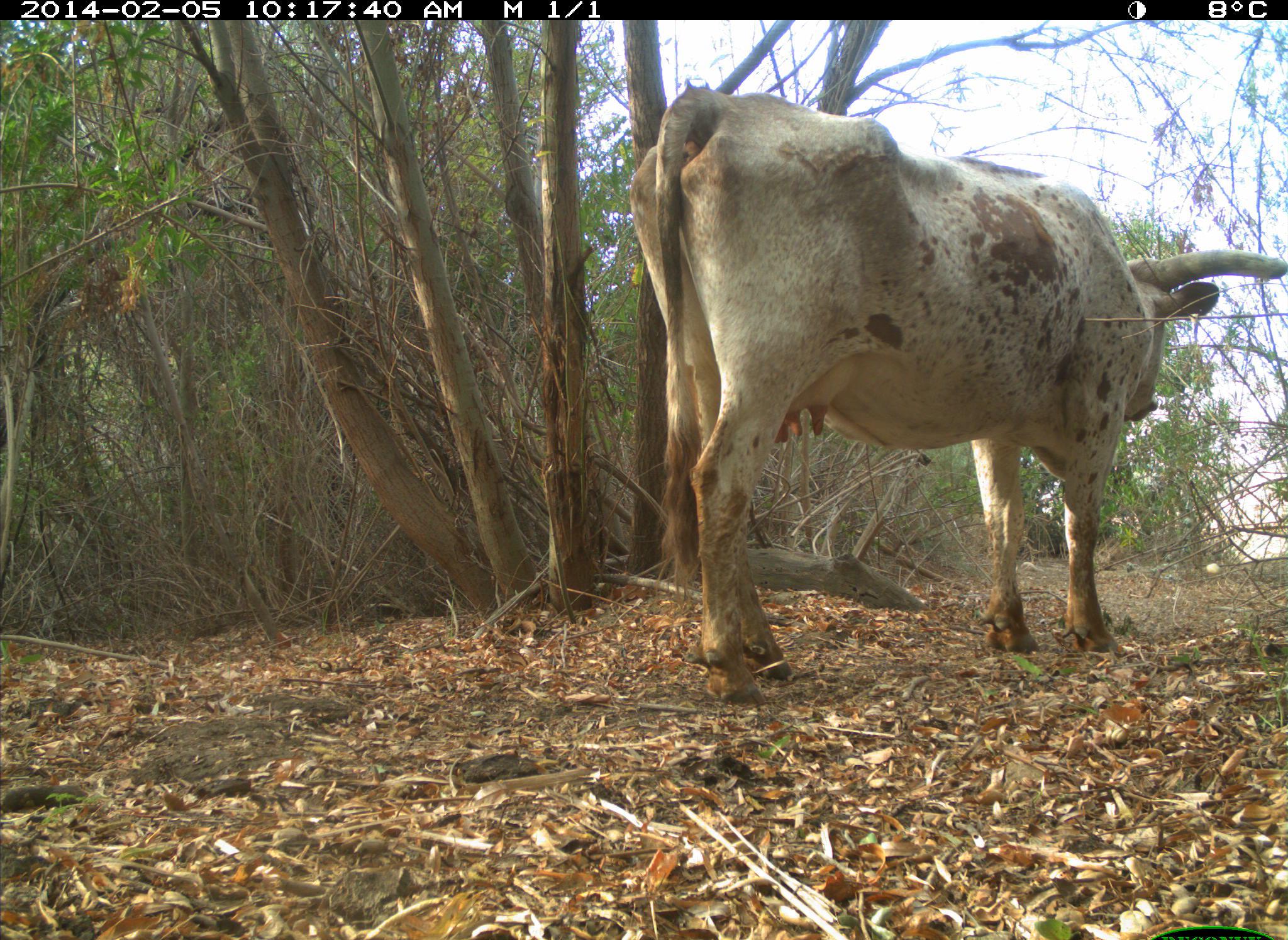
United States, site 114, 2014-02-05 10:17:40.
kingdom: Animalia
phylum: Chordata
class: Mammalia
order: Artiodactyla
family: Bovidae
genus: Bos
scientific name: Bos taurus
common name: cow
Cow (Bos taurus).